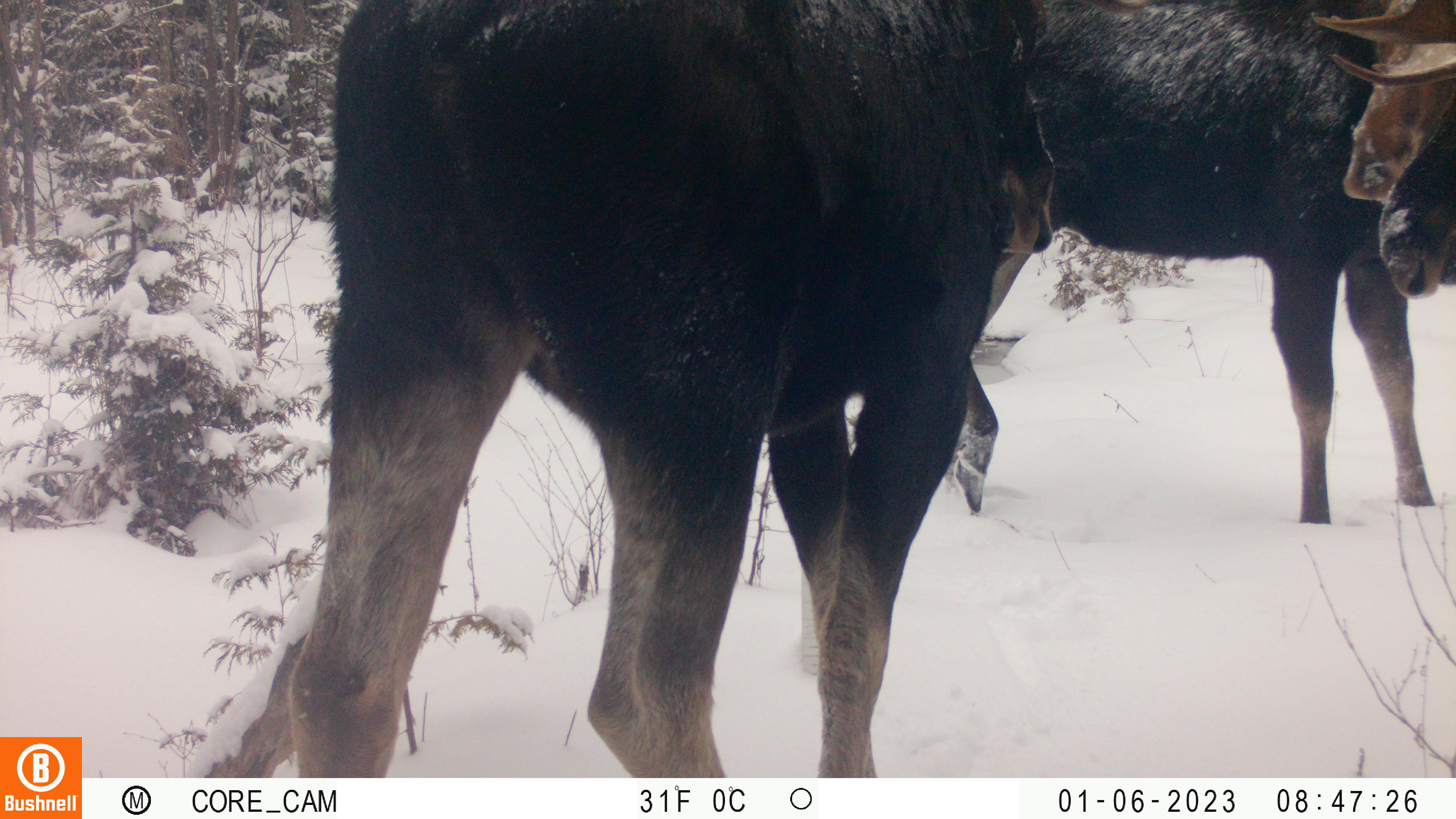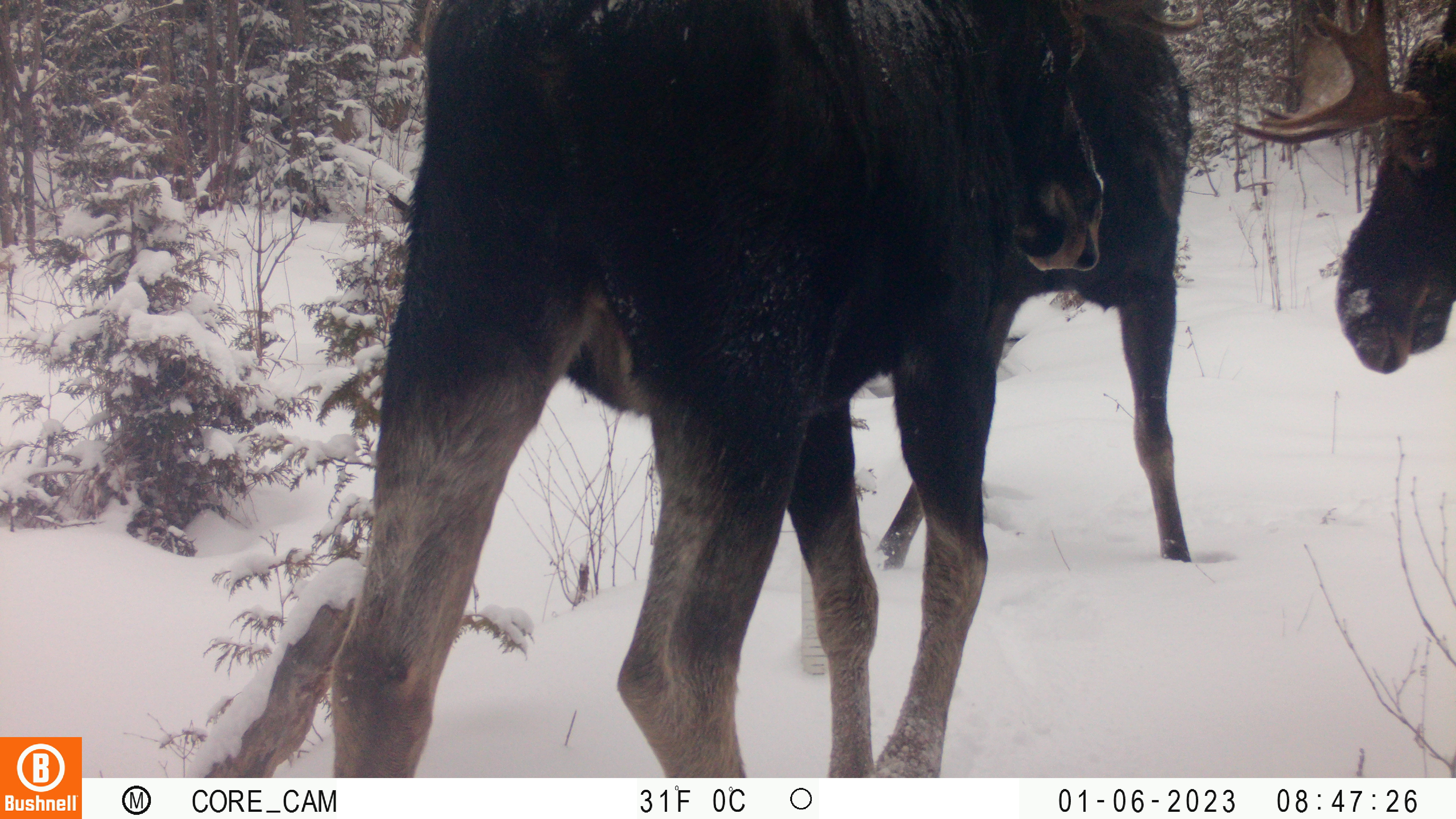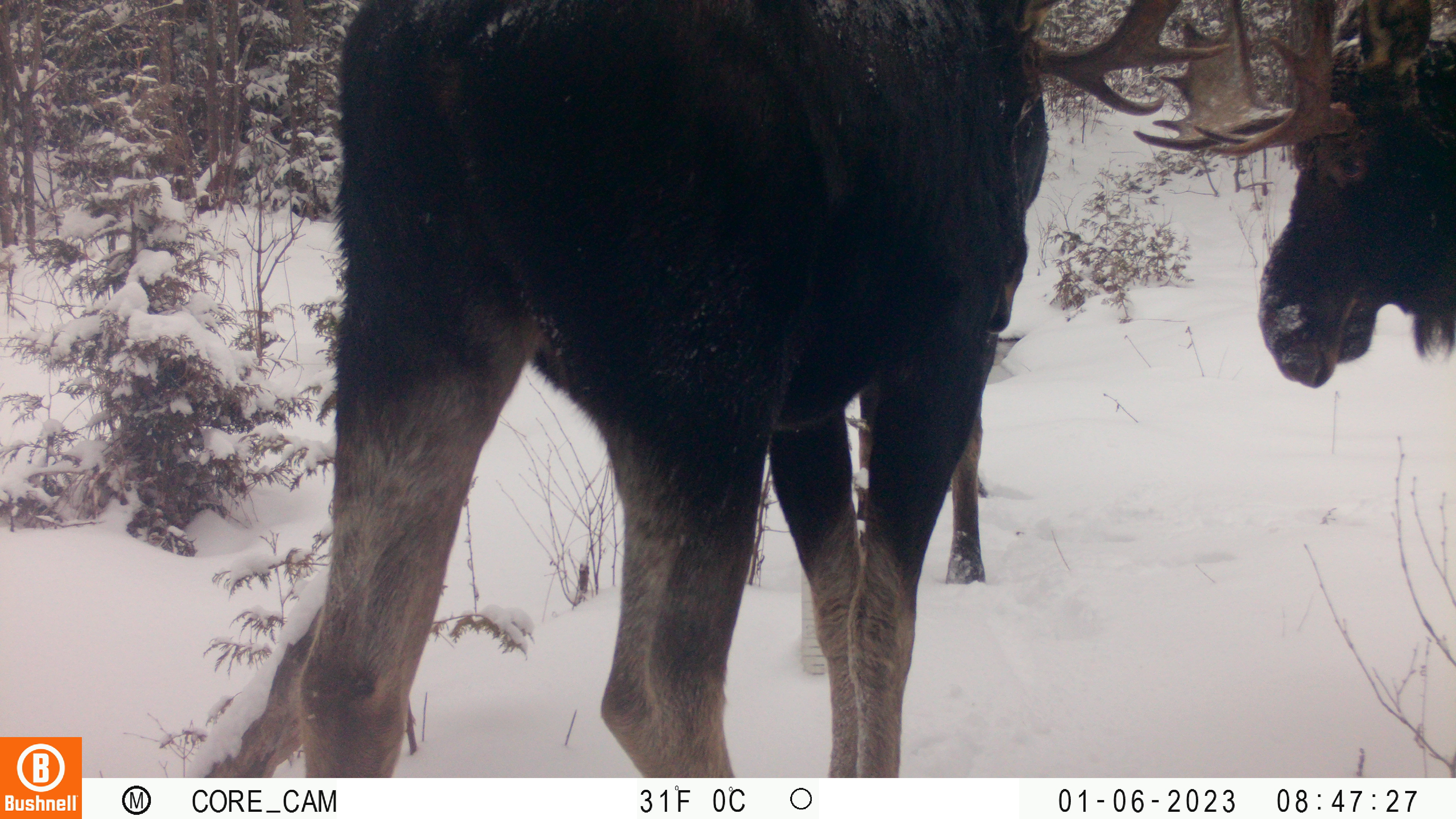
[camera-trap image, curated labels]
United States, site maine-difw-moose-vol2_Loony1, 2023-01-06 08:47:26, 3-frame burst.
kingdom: Animalia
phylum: Chordata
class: Mammalia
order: Artiodactyla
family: Cervidae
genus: Alces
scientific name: Alces alces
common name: moose